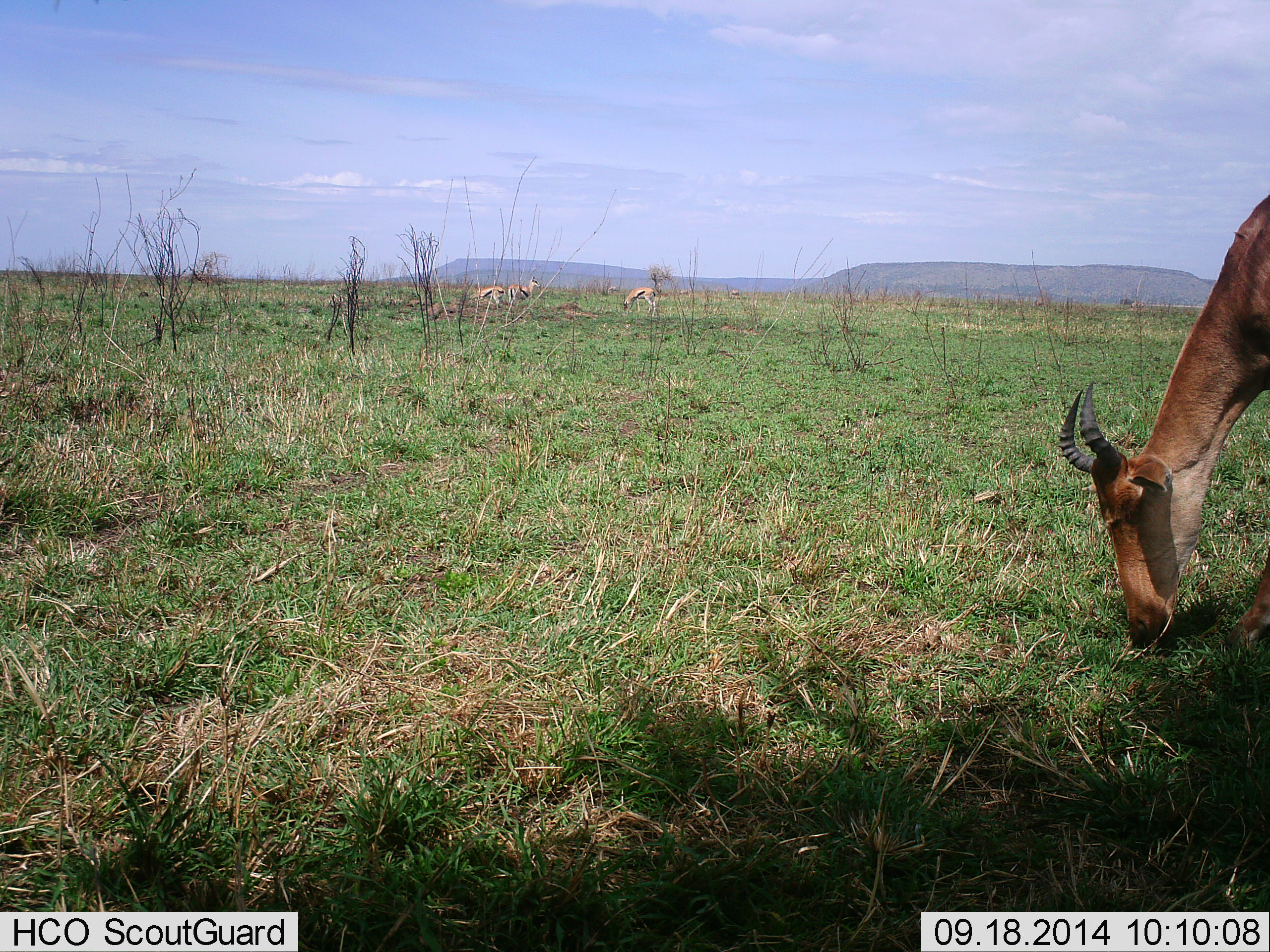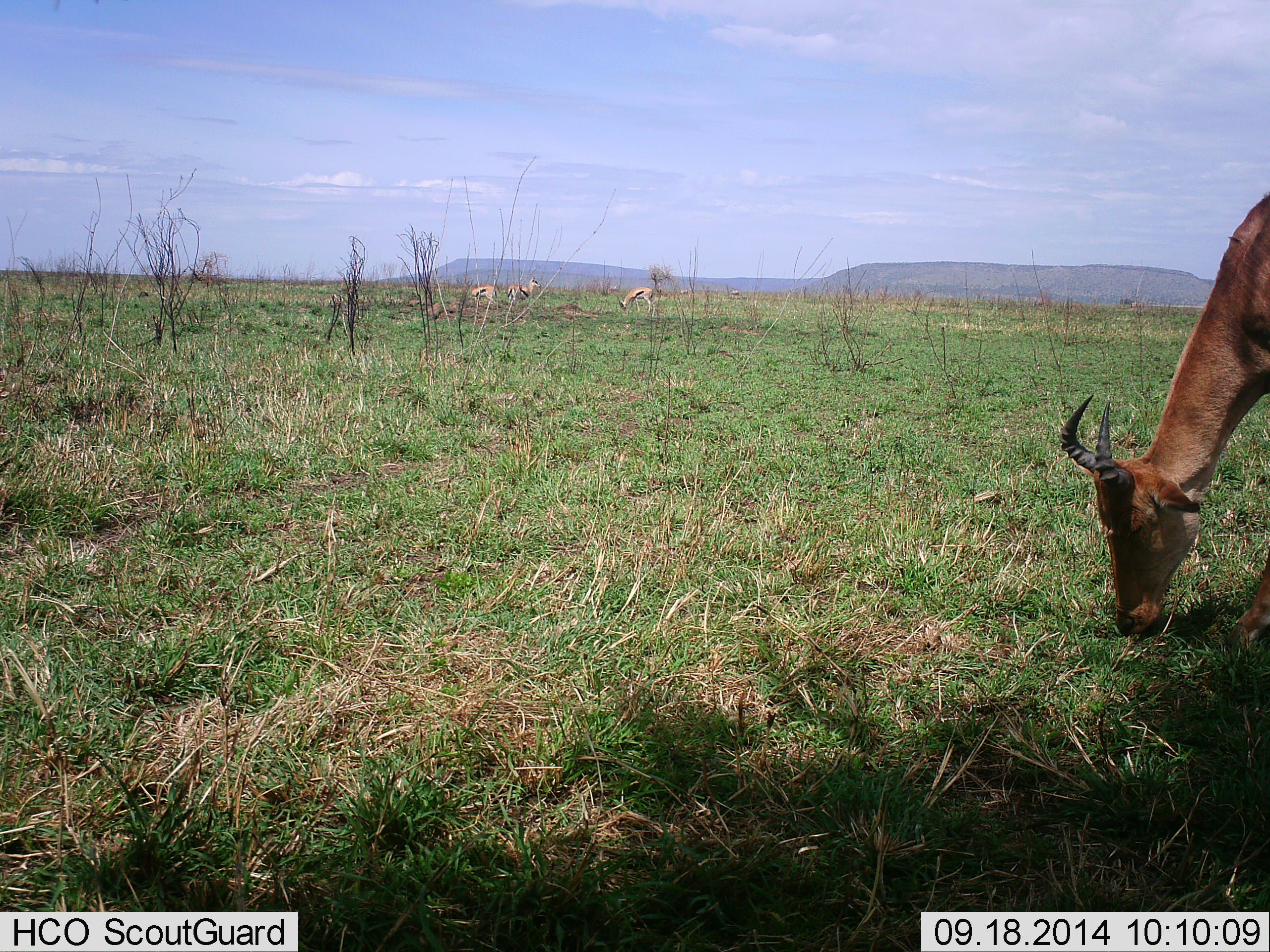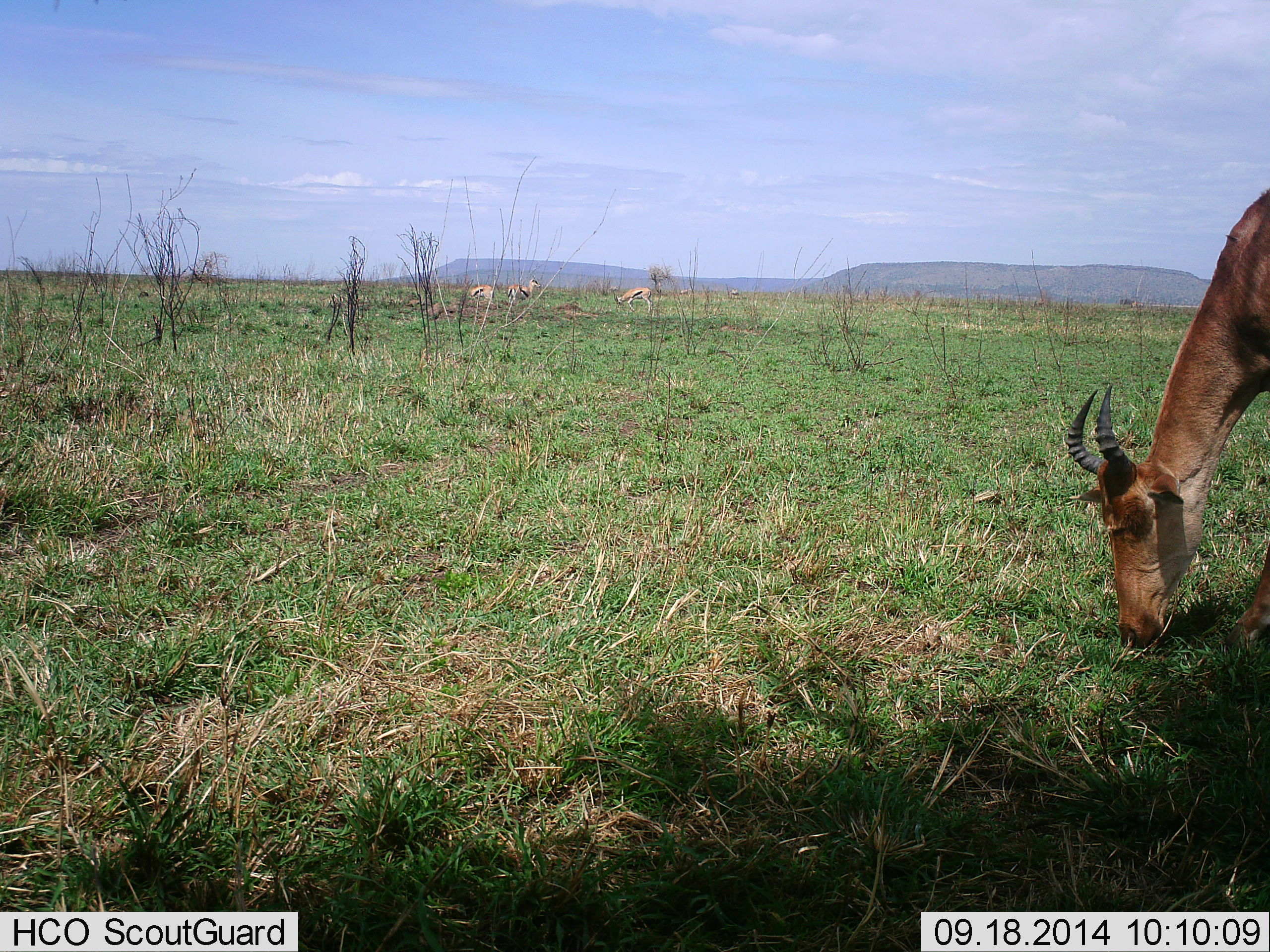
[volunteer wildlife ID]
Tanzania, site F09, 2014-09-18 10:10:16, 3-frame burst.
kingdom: Animalia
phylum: Chordata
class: Mammalia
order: Artiodactyla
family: Bovidae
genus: Alcelaphus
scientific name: Alcelaphus buselaphus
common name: hartebeest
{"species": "hartebeest (Alcelaphus buselaphus)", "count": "1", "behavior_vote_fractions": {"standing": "14%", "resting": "0%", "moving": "0%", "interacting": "0%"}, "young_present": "0%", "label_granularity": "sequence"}